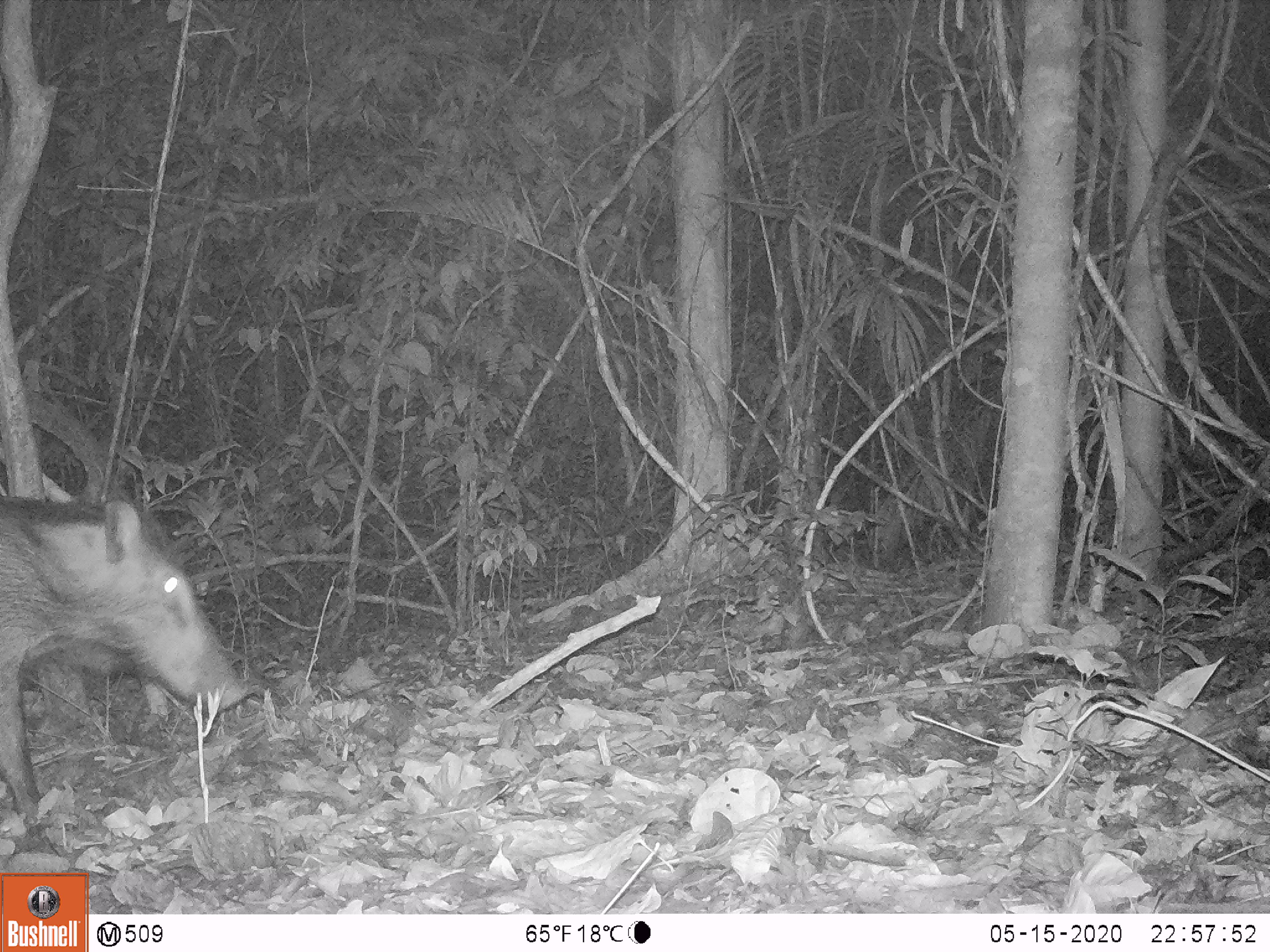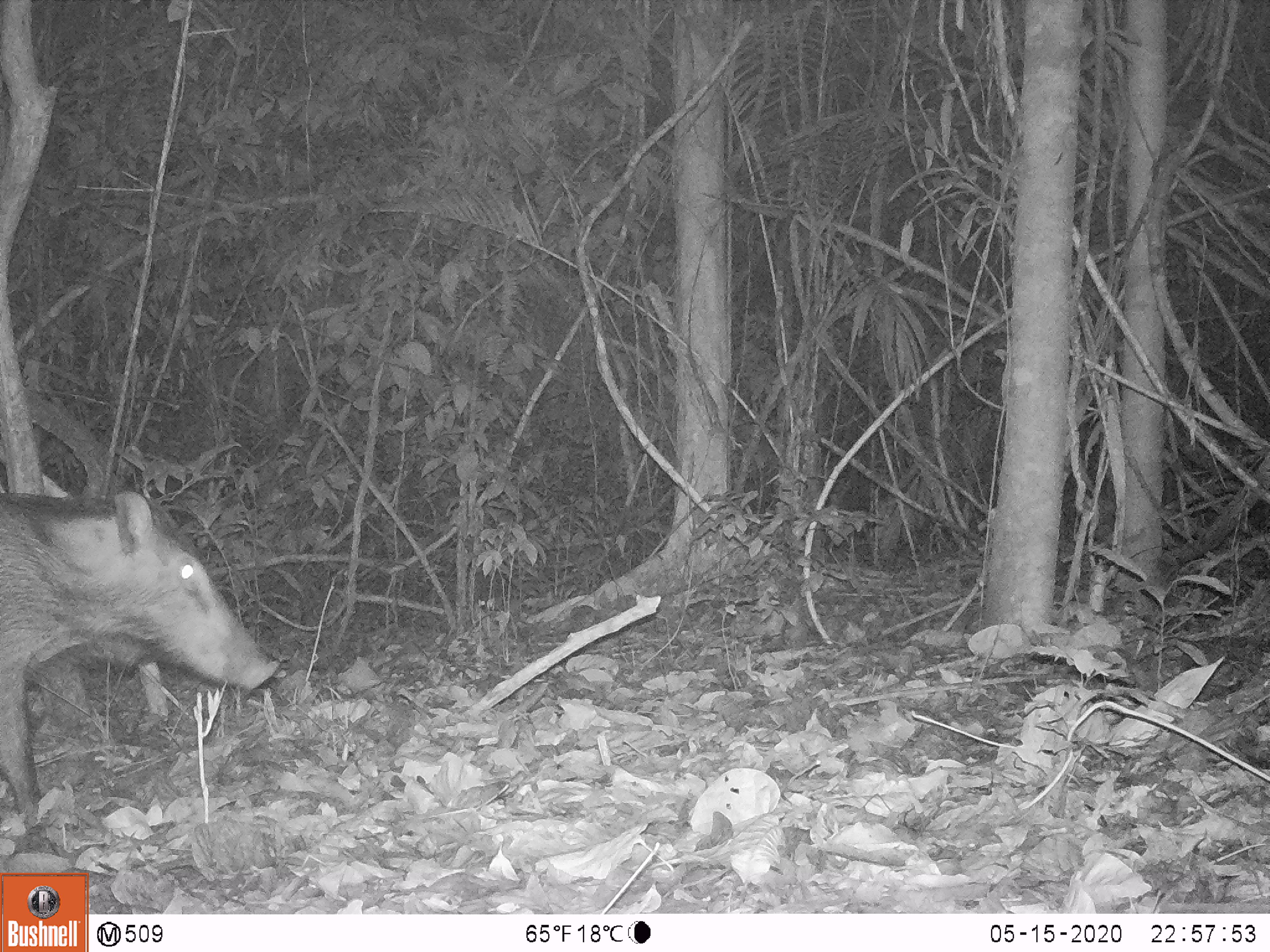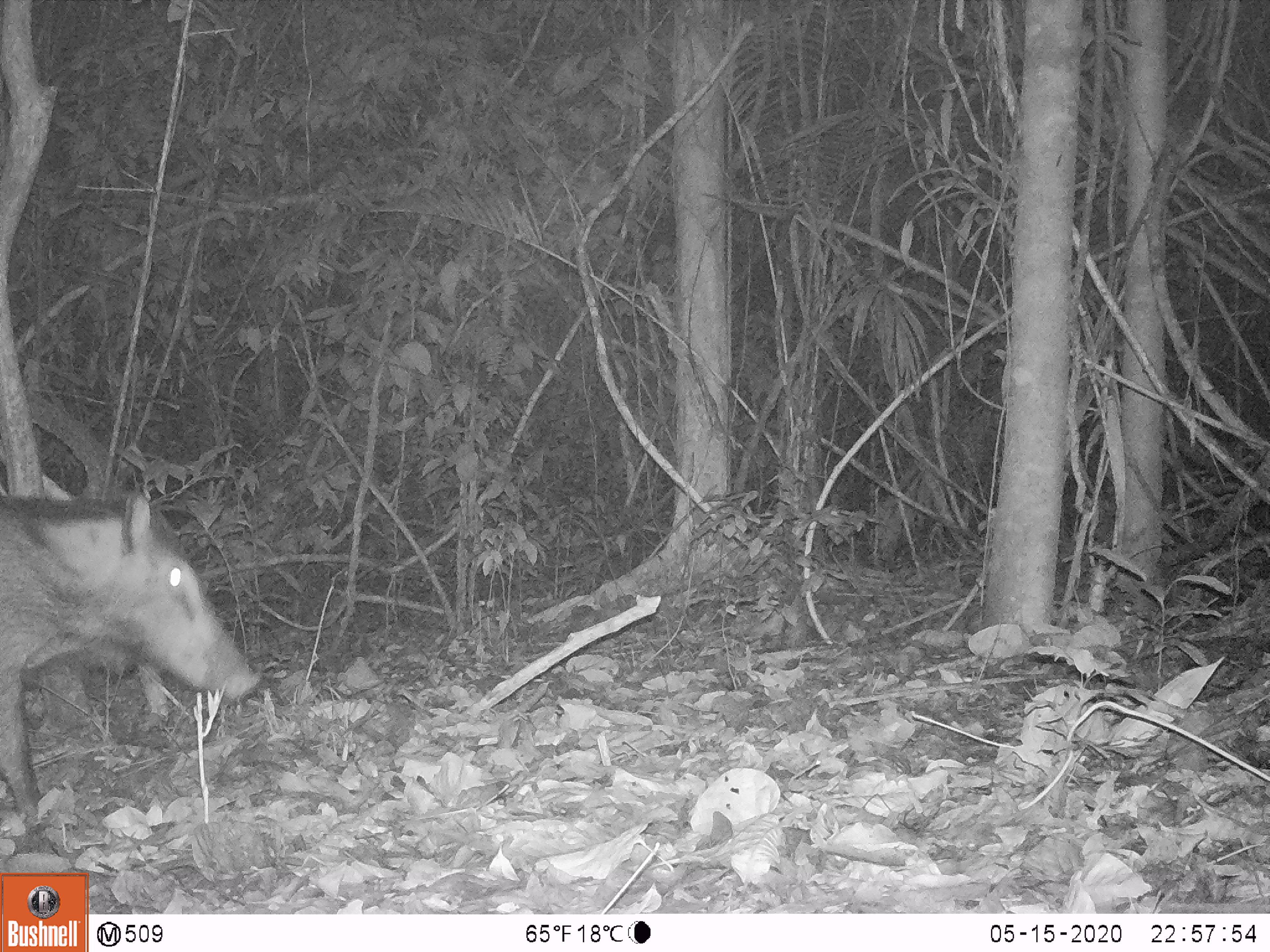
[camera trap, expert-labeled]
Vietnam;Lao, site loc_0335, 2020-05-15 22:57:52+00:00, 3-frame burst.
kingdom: Animalia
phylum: Chordata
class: Mammalia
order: Artiodactyla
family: Suidae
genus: Sus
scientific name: Sus scrofa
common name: eurasian wild pig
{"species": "eurasian wild pig (Sus scrofa)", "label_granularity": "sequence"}